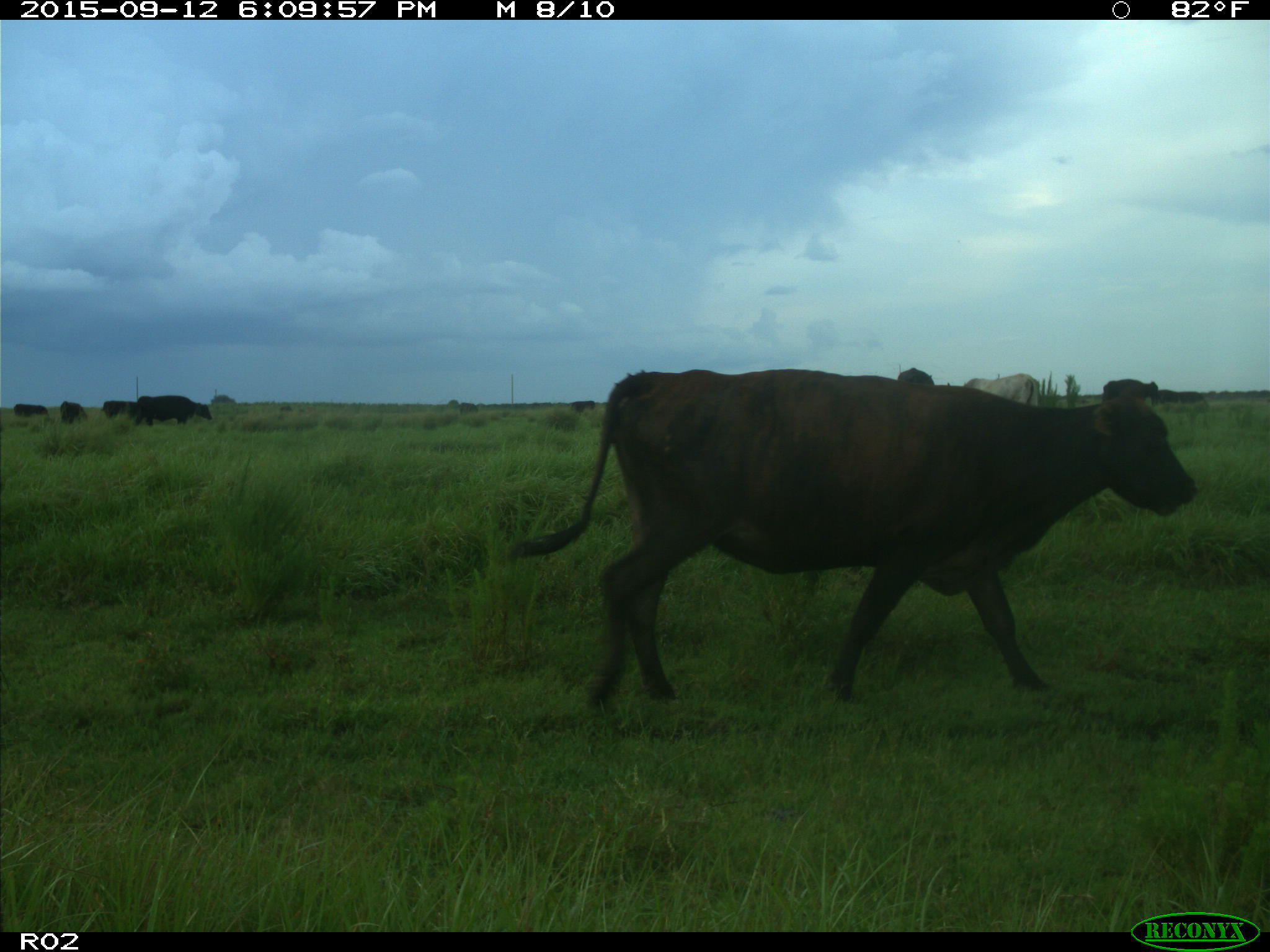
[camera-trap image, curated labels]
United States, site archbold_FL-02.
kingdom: Animalia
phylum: Chordata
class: Mammalia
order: Artiodactyla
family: Bovidae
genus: Bos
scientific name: Bos taurus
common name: domestic cow